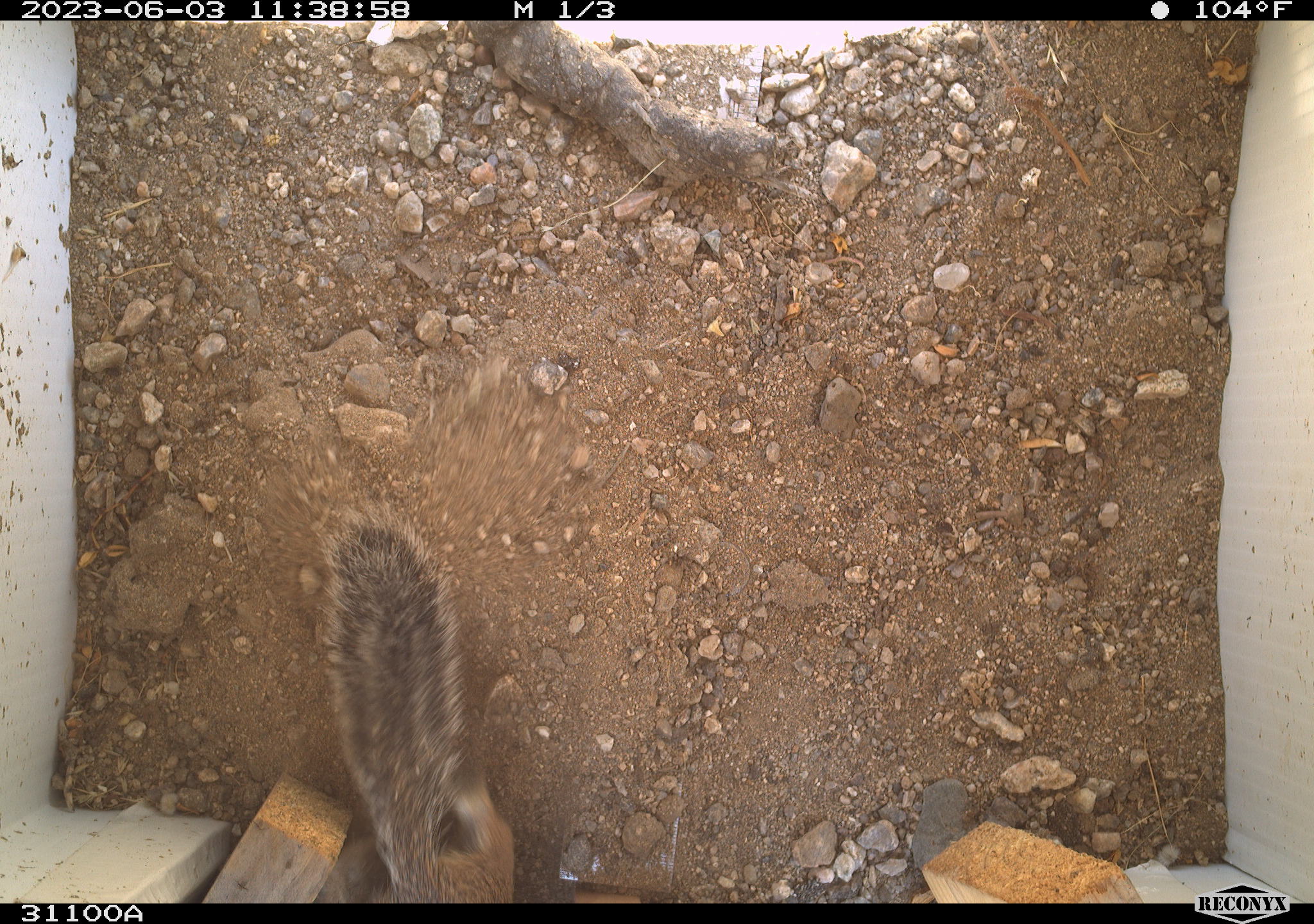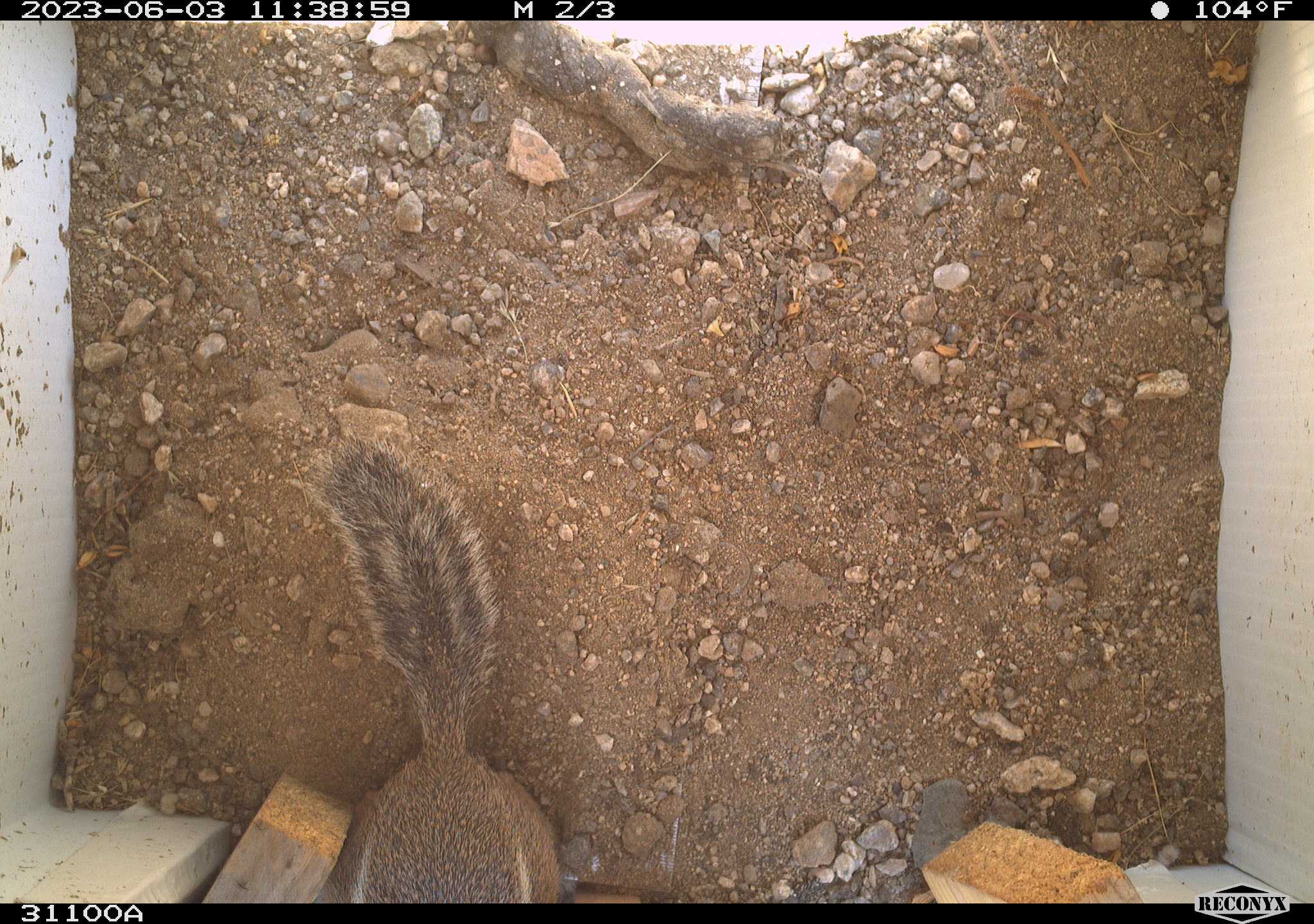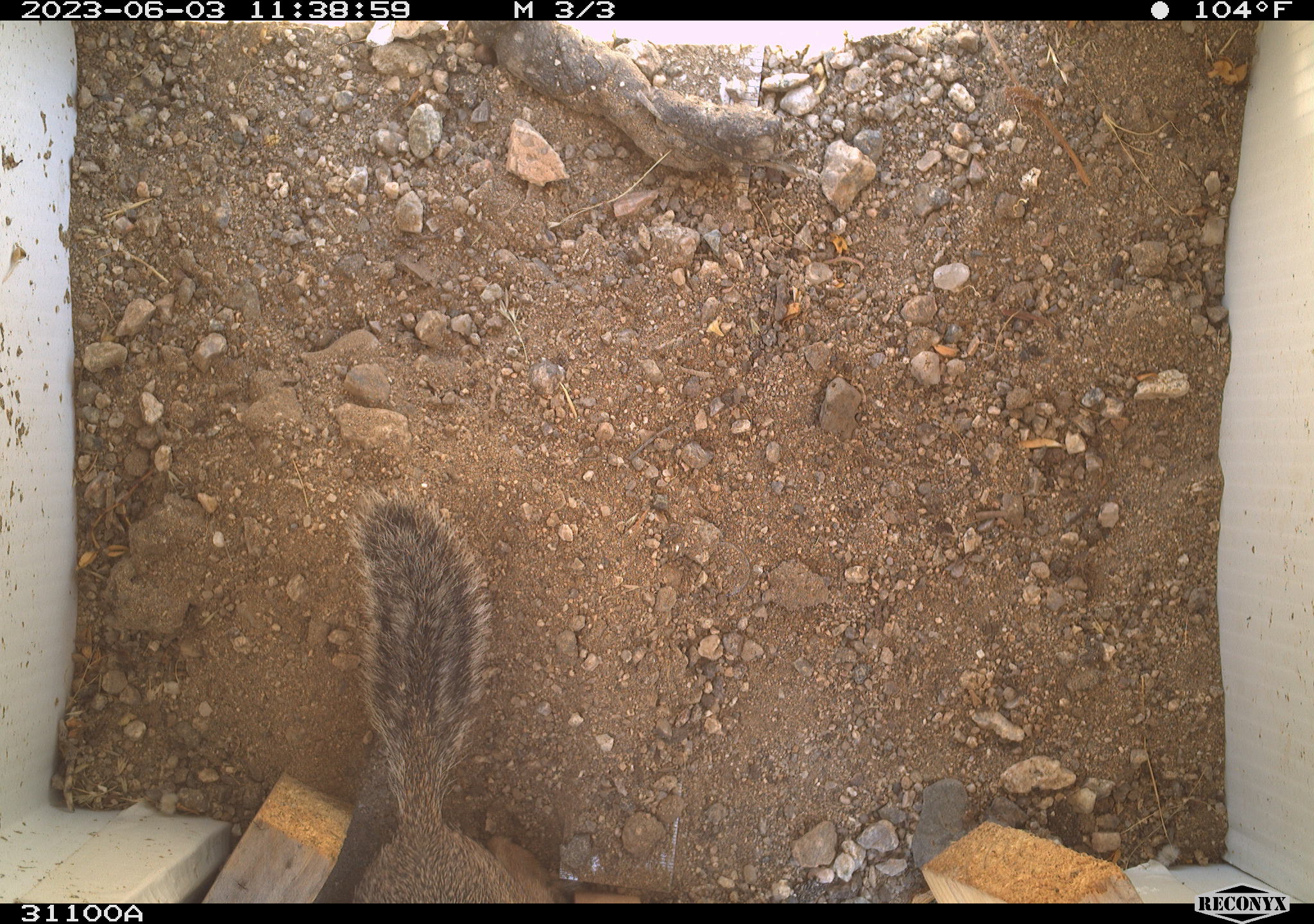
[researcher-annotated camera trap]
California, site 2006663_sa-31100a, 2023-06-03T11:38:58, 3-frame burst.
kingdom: Animalia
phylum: Chordata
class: Mammalia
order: Rodentia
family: Sciuridae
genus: Ammospermophilus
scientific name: Ammospermophilus leucurus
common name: white-tailed antelope squirrel